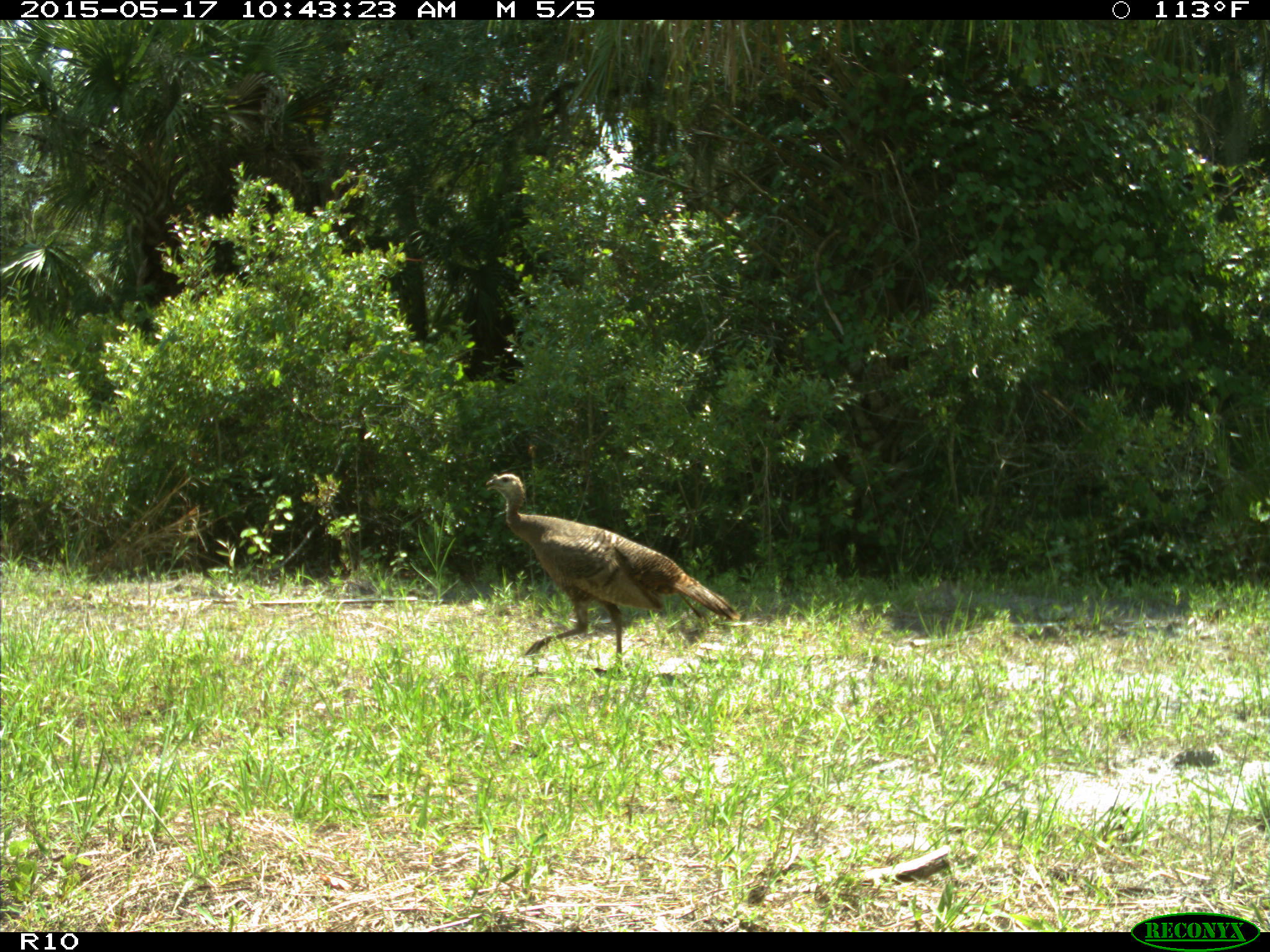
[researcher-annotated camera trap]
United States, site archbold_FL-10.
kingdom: Animalia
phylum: Chordata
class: Aves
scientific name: Aves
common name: birds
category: unidentified bird